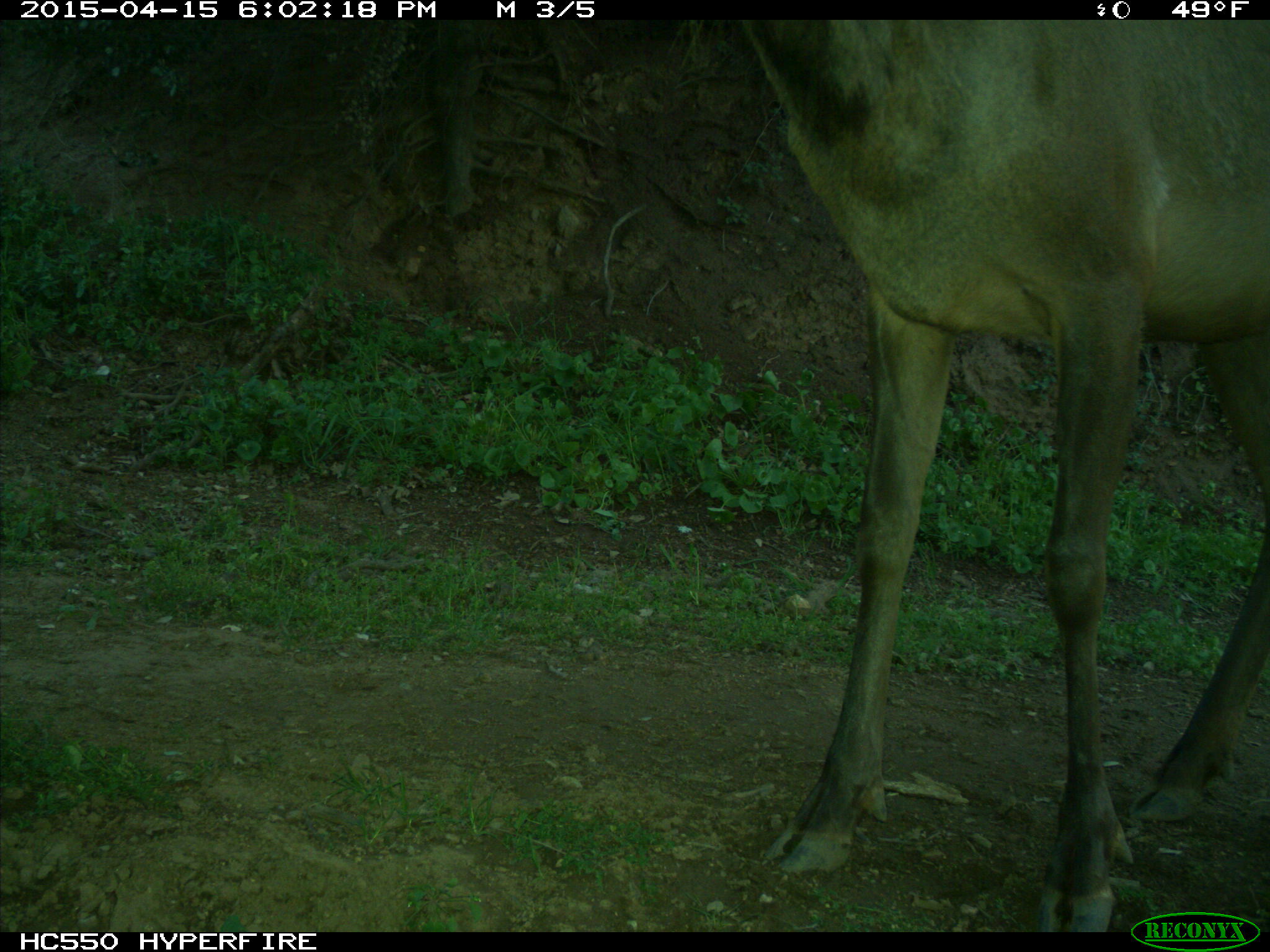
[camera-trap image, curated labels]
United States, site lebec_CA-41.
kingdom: Animalia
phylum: Chordata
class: Mammalia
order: Artiodactyla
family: Cervidae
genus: Cervus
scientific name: Cervus canadensis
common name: elk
Cervus canadensis (elk).